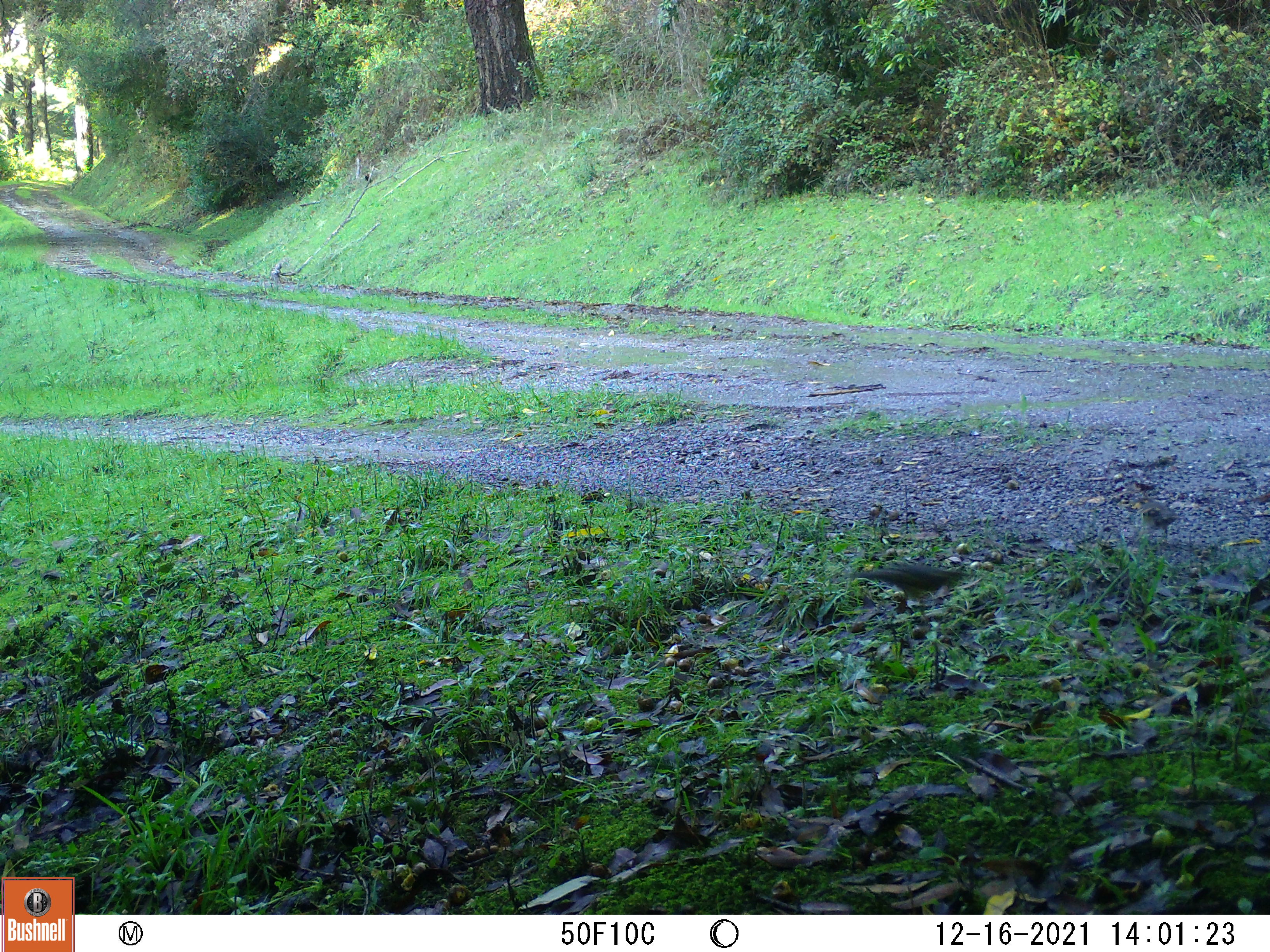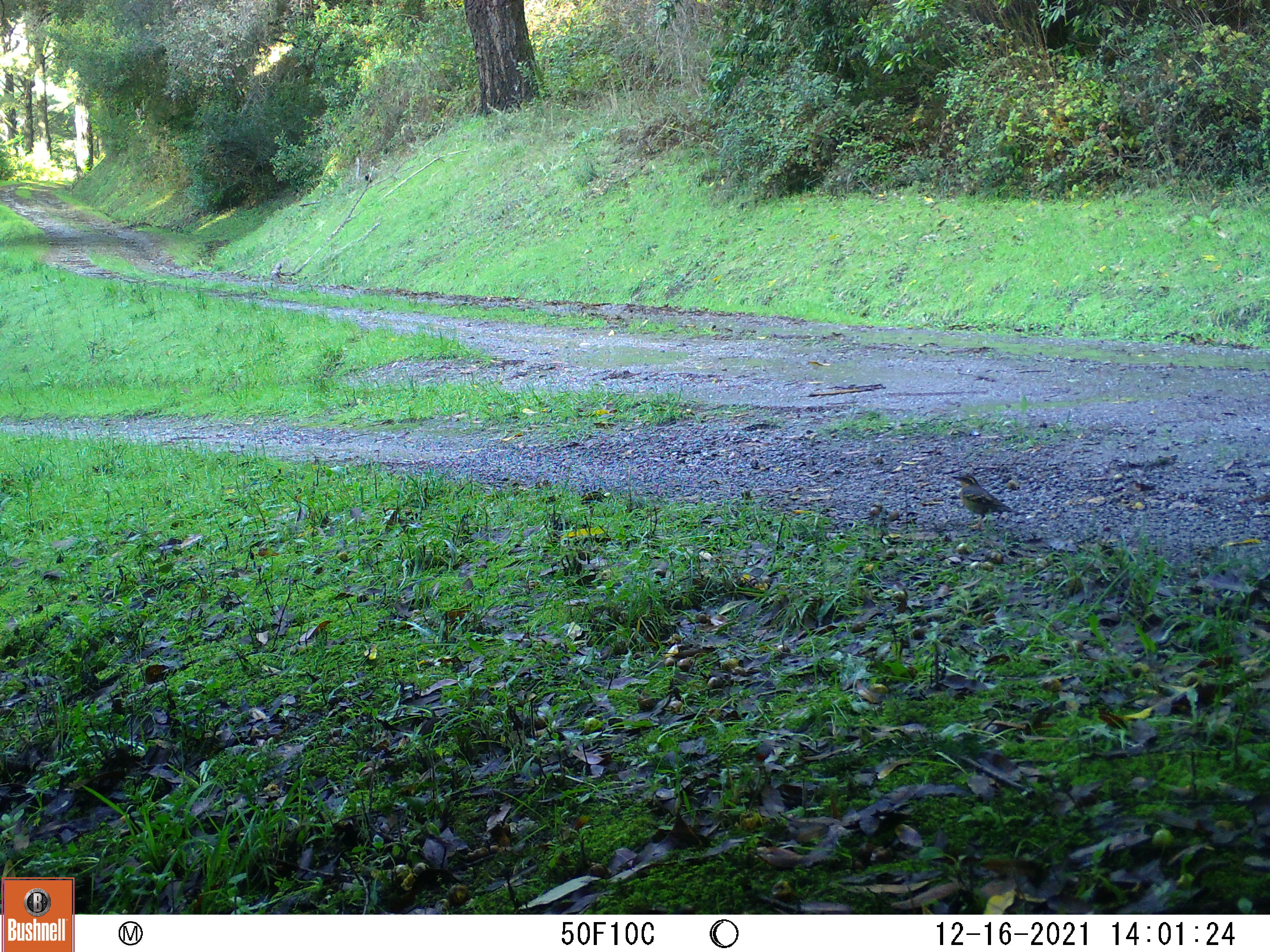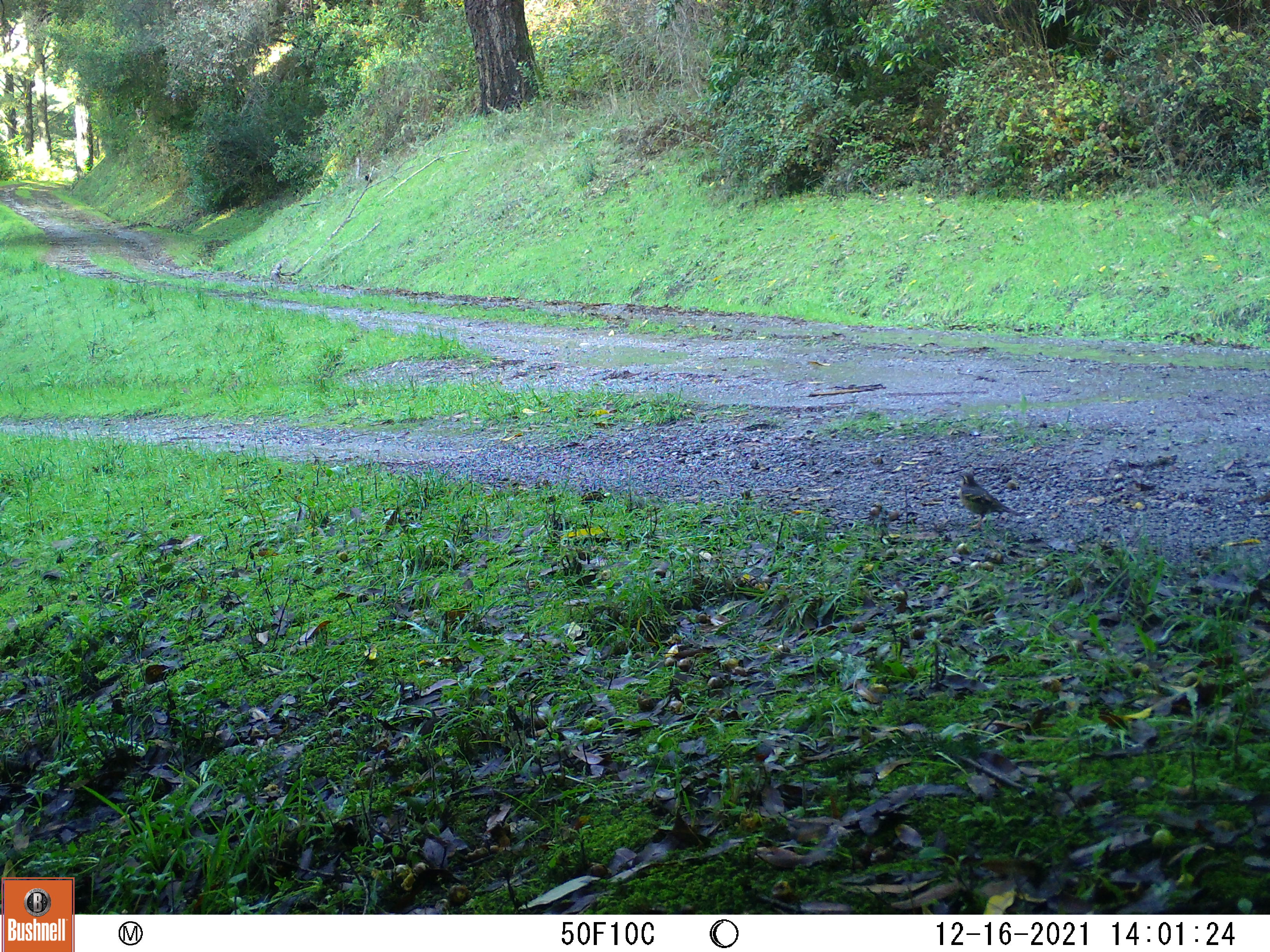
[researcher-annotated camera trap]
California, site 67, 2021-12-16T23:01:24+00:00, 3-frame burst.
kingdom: Animalia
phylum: Chordata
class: Aves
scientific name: Aves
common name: bird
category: unknown bird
Unknown bird (bird) (Aves).